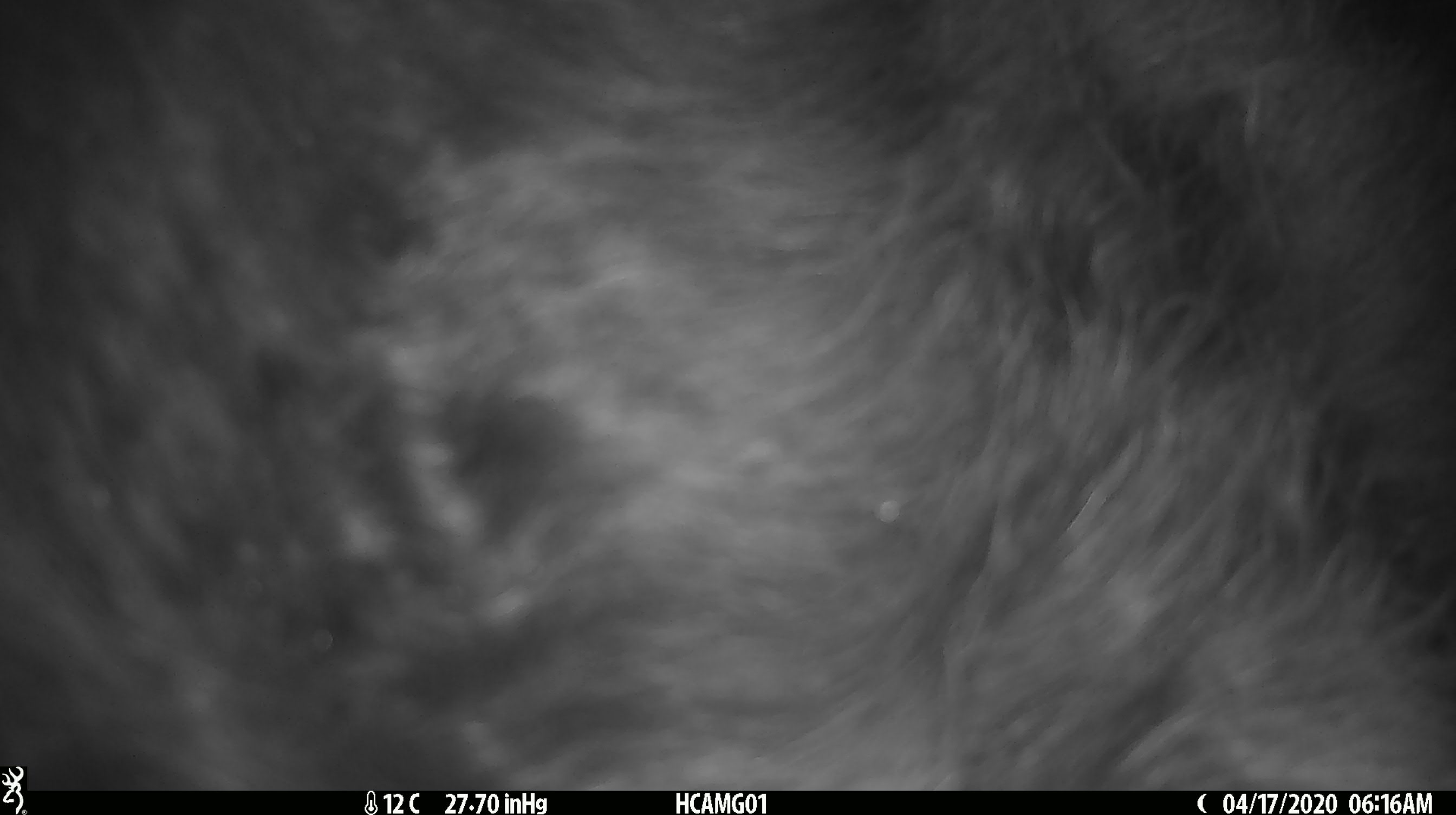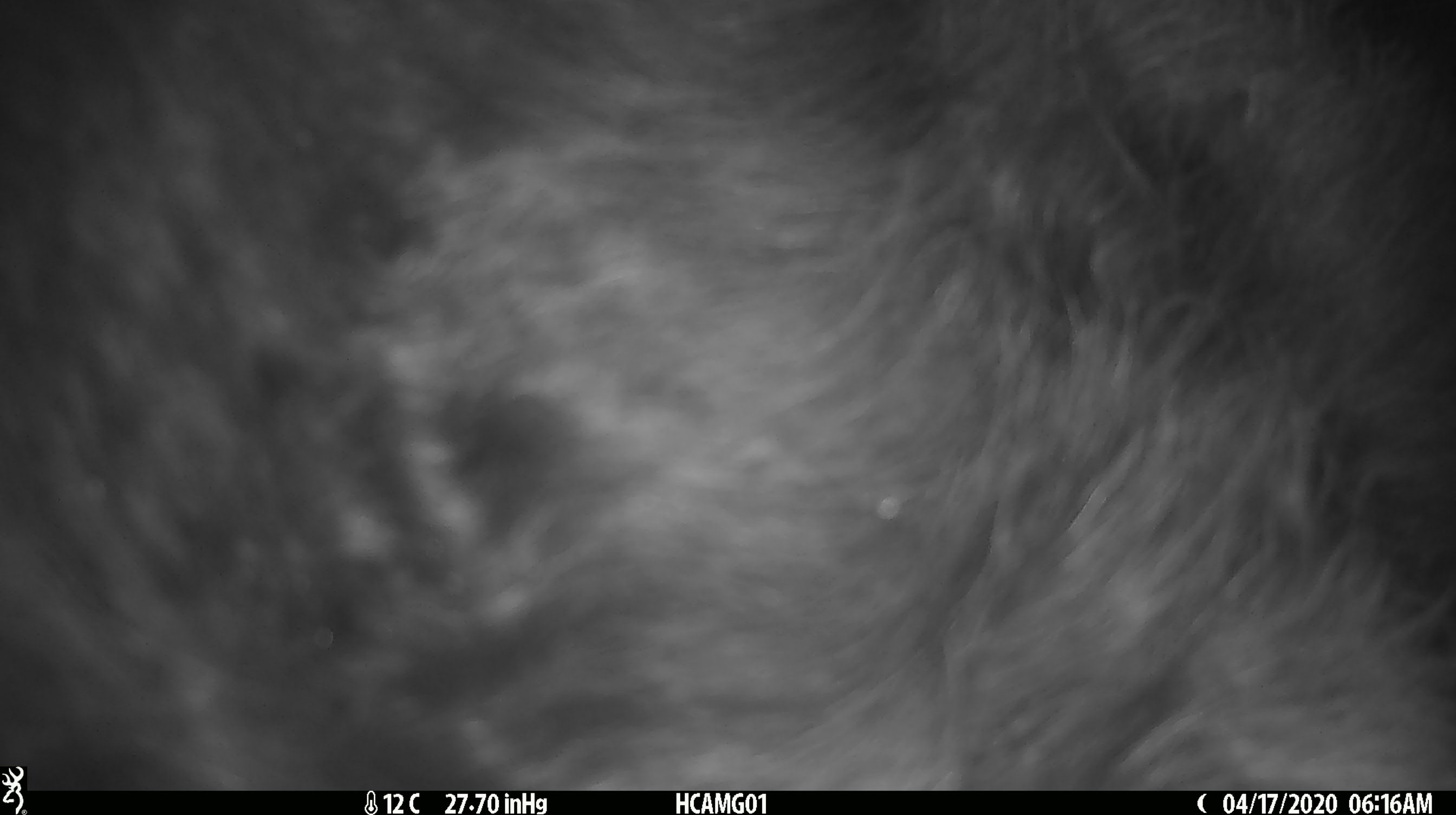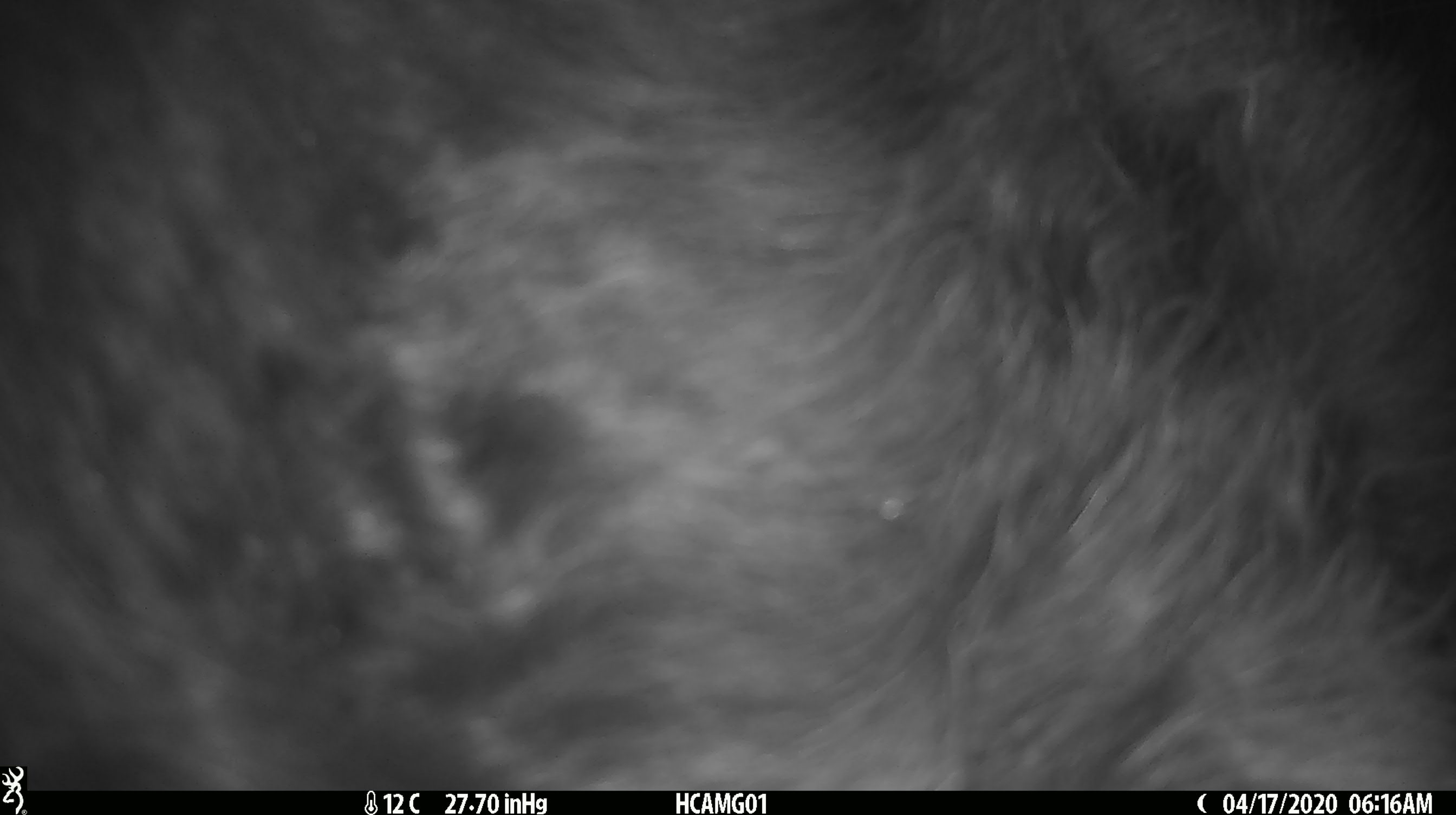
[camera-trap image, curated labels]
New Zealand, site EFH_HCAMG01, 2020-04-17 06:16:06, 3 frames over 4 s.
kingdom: Animalia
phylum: Chordata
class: Mammalia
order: Artiodactyla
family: Bovidae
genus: Bos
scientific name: Bos taurus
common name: domestic cow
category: cow